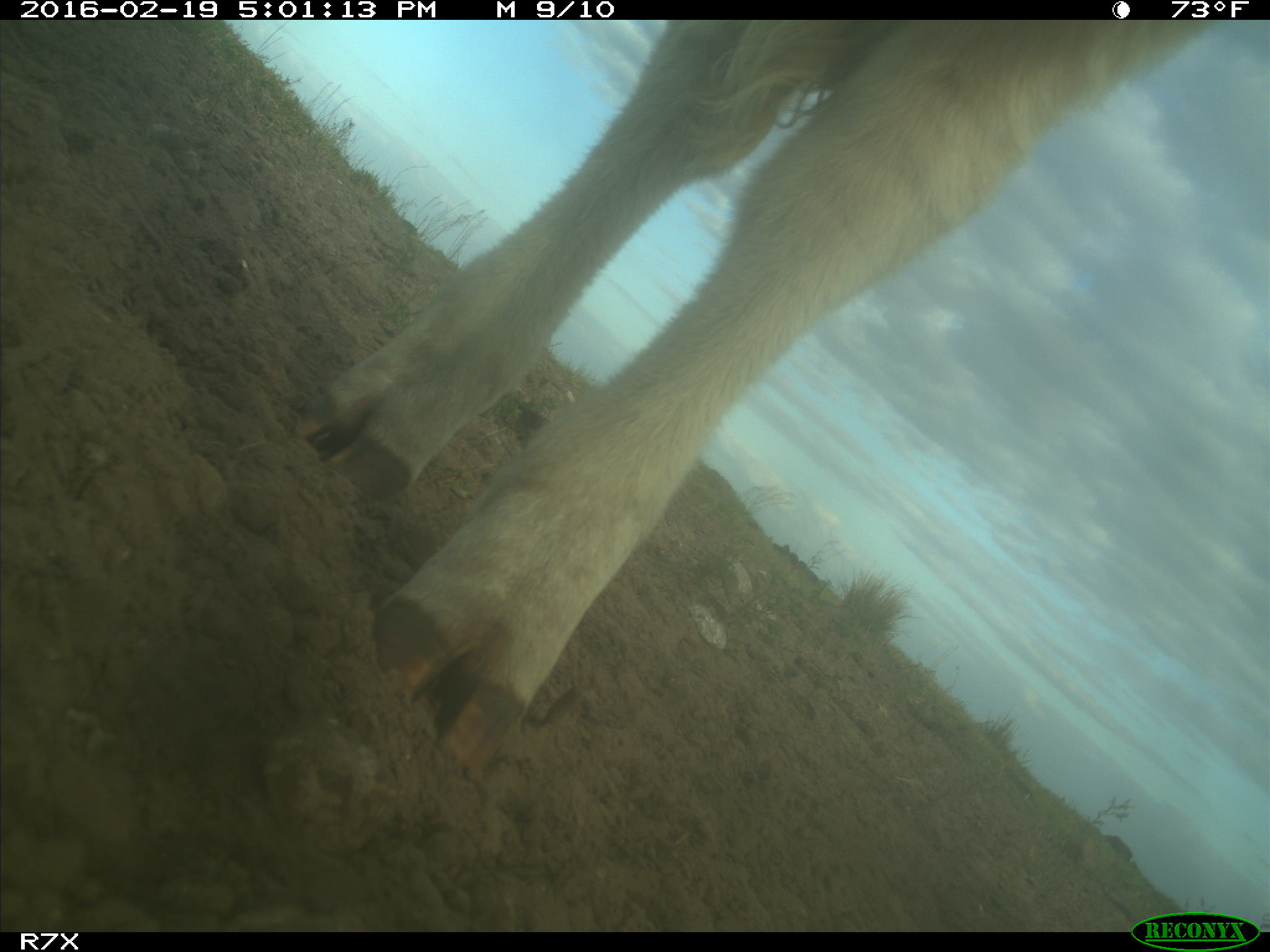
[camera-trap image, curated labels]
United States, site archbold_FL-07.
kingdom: Animalia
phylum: Chordata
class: Mammalia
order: Artiodactyla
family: Bovidae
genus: Bos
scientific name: Bos taurus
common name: domestic cow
Bos taurus (domestic cow).